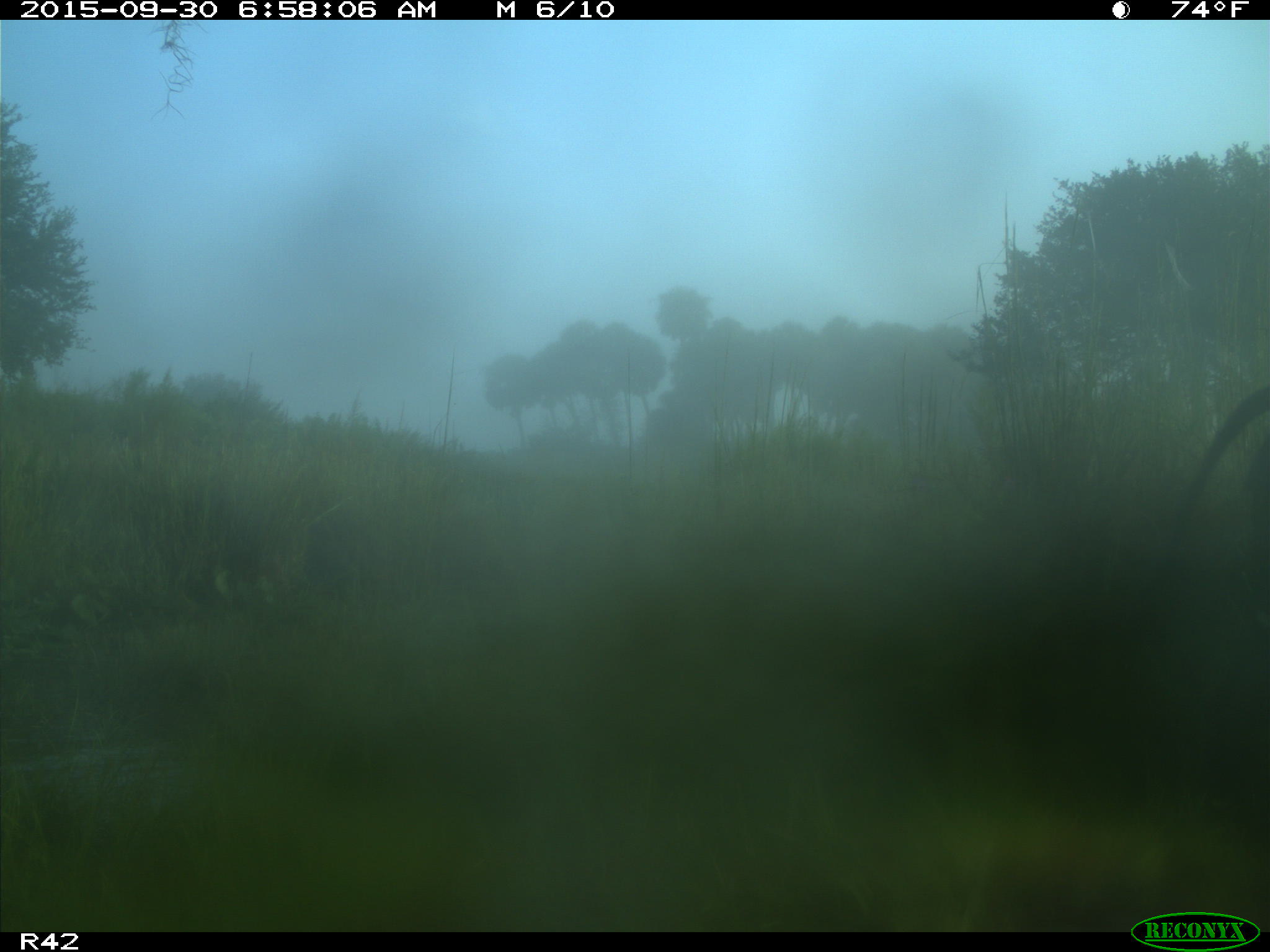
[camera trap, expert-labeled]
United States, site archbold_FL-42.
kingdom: Animalia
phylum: Chordata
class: Mammalia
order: Artiodactyla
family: Bovidae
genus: Bos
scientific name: Bos taurus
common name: domestic cow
Bos taurus (domestic cow).